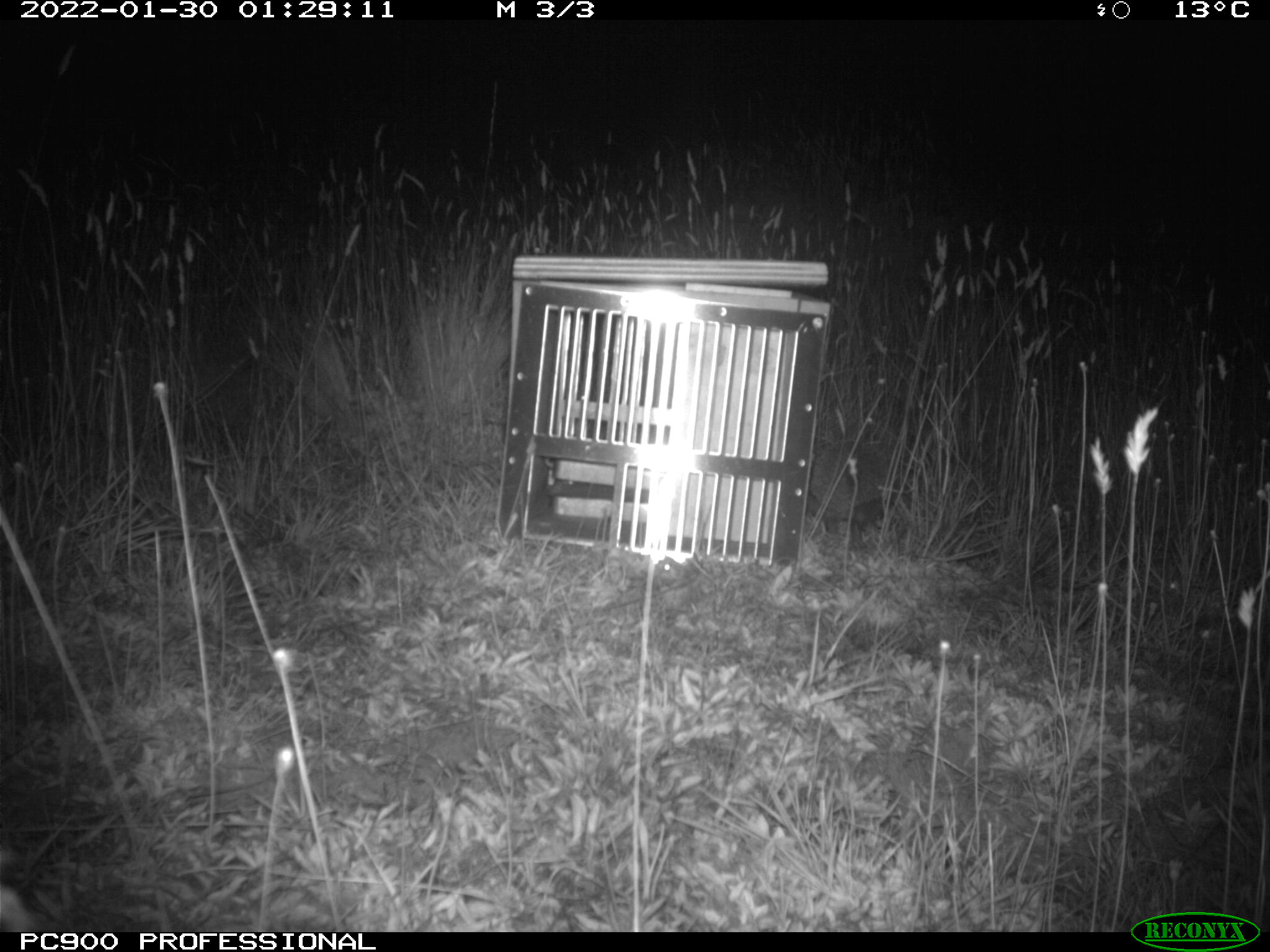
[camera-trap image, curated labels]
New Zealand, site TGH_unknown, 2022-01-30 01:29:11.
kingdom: Animalia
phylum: Chordata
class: Mammalia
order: Eulipotyphla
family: Erinaceidae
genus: Erinaceus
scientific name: Erinaceus europaeus europaeus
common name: european hedgehog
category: hedgehog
Hedgehog (european hedgehog) (Erinaceus europaeus europaeus).